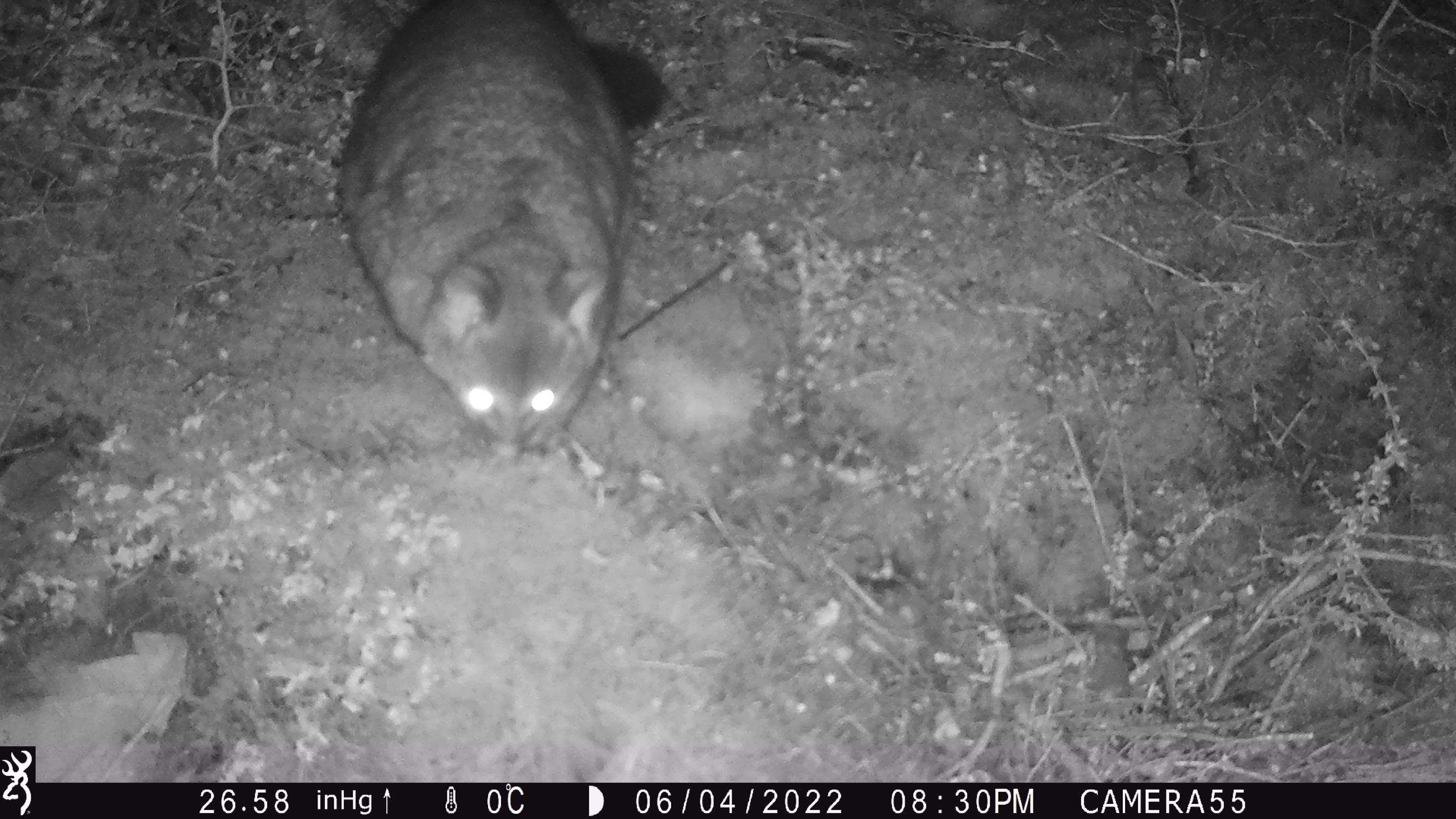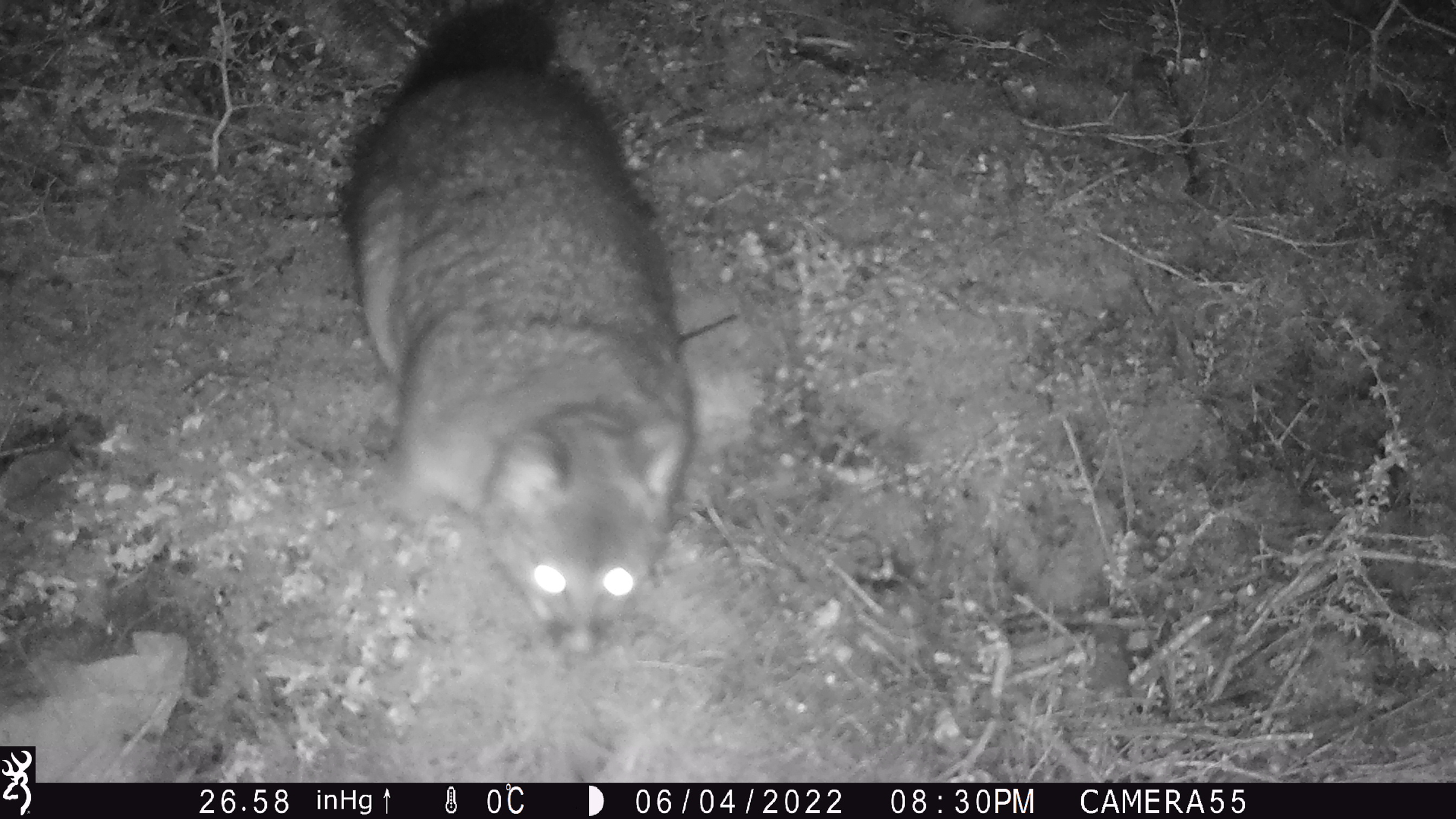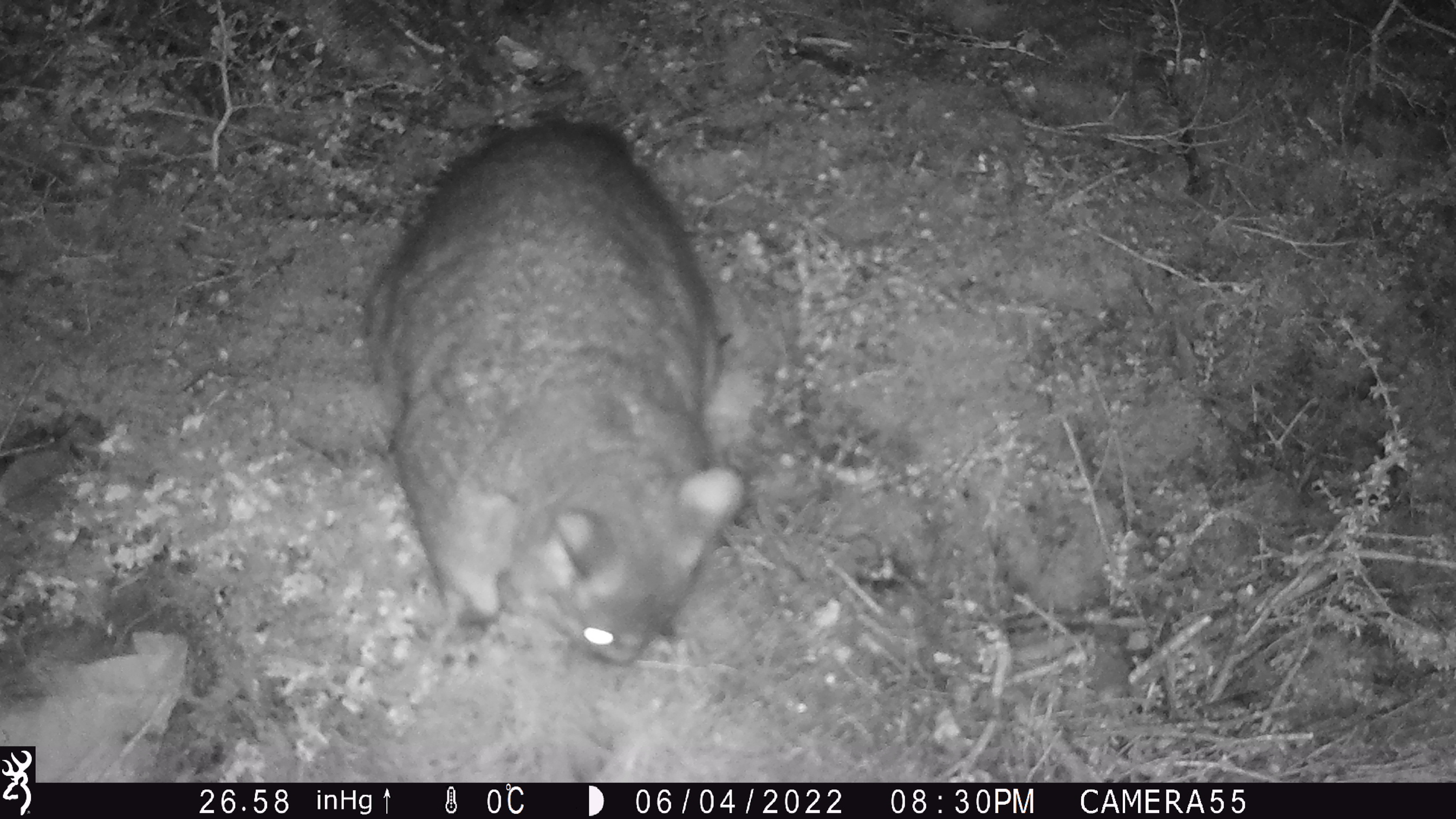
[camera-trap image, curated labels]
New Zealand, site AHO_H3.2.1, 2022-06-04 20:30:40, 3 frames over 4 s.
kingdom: Animalia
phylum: Chordata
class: Mammalia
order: Diprotodontia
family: Phalangeridae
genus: Trichosurus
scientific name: Trichosurus vulpecula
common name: common brushtail possum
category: possum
Possum (common brushtail possum) (Trichosurus vulpecula).